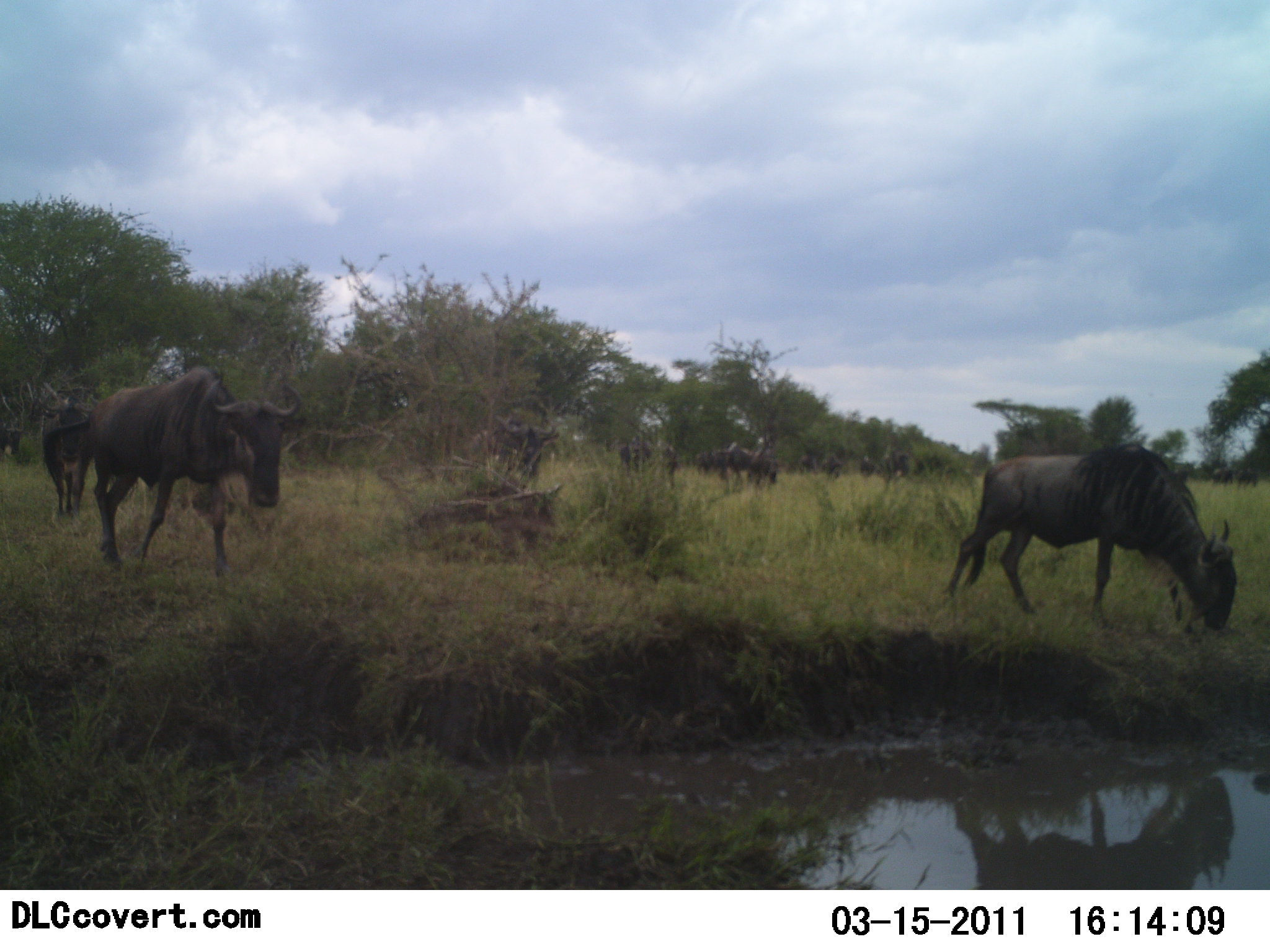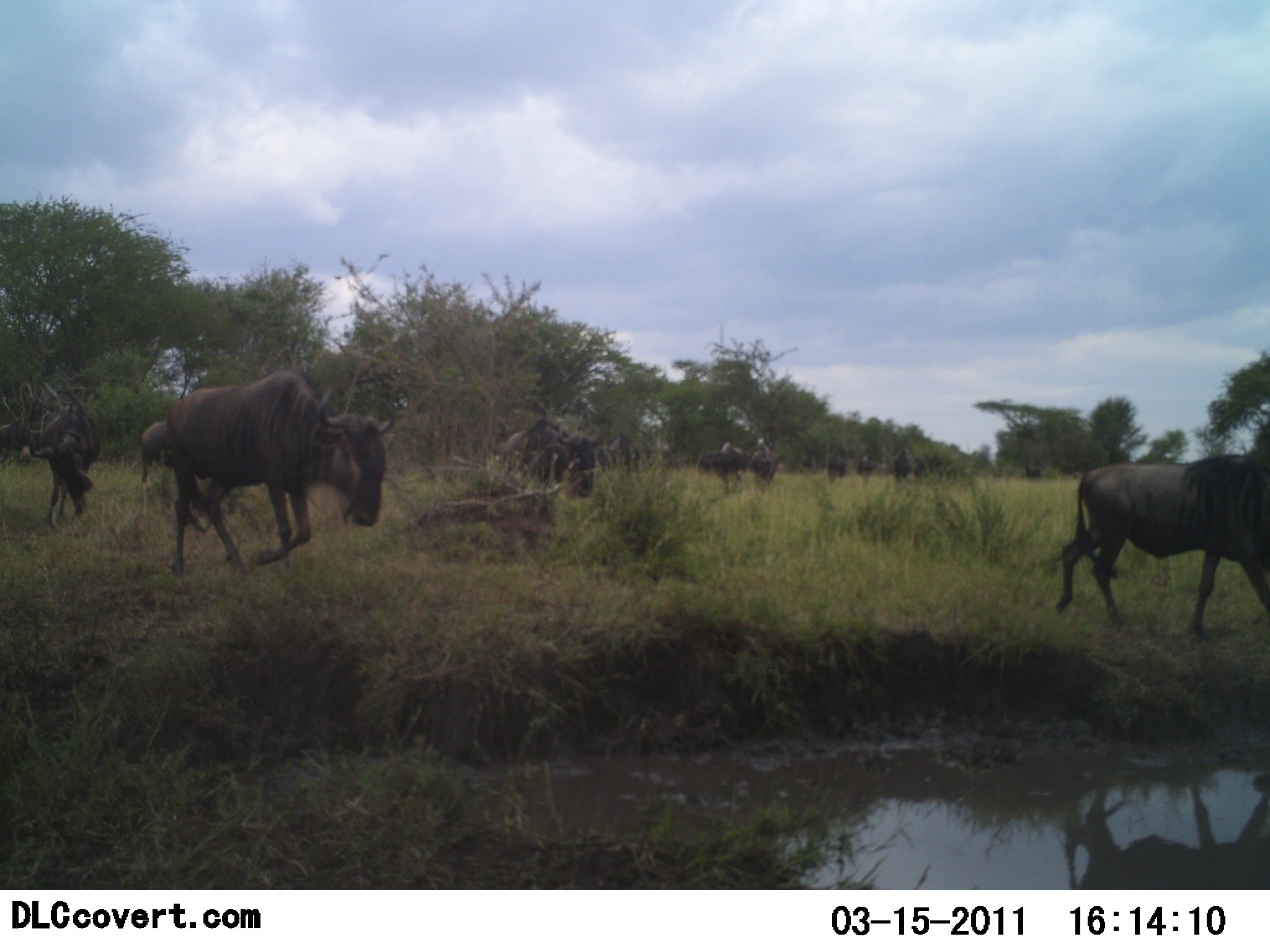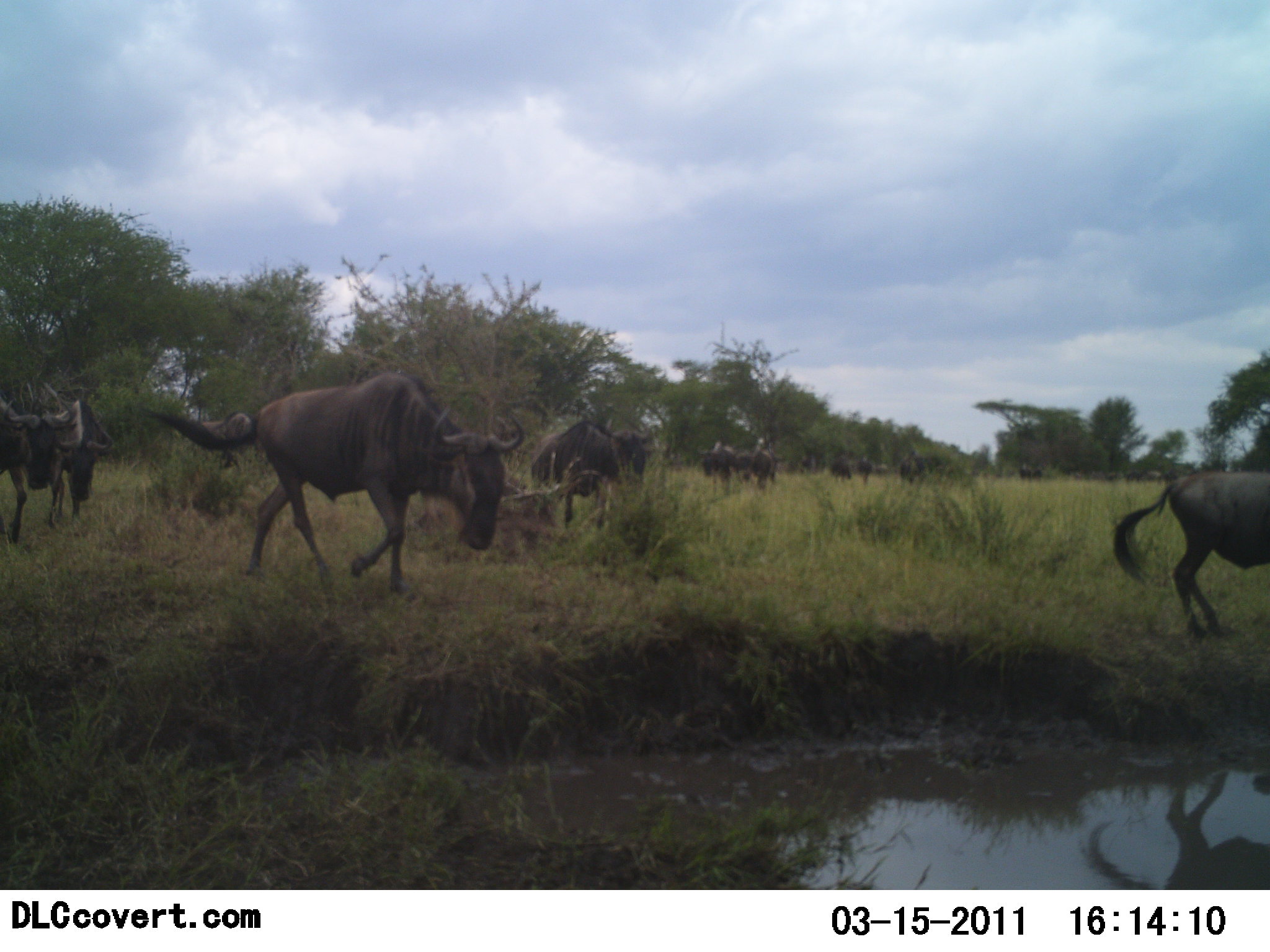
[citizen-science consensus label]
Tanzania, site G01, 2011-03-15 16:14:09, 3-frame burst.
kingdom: Animalia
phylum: Chordata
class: Mammalia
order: Artiodactyla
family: Bovidae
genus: Connochaetes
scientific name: Connochaetes taurinus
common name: blue wildebeest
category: wildebeest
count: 11-50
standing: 17%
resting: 8%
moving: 100%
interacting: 8%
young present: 8%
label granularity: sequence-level